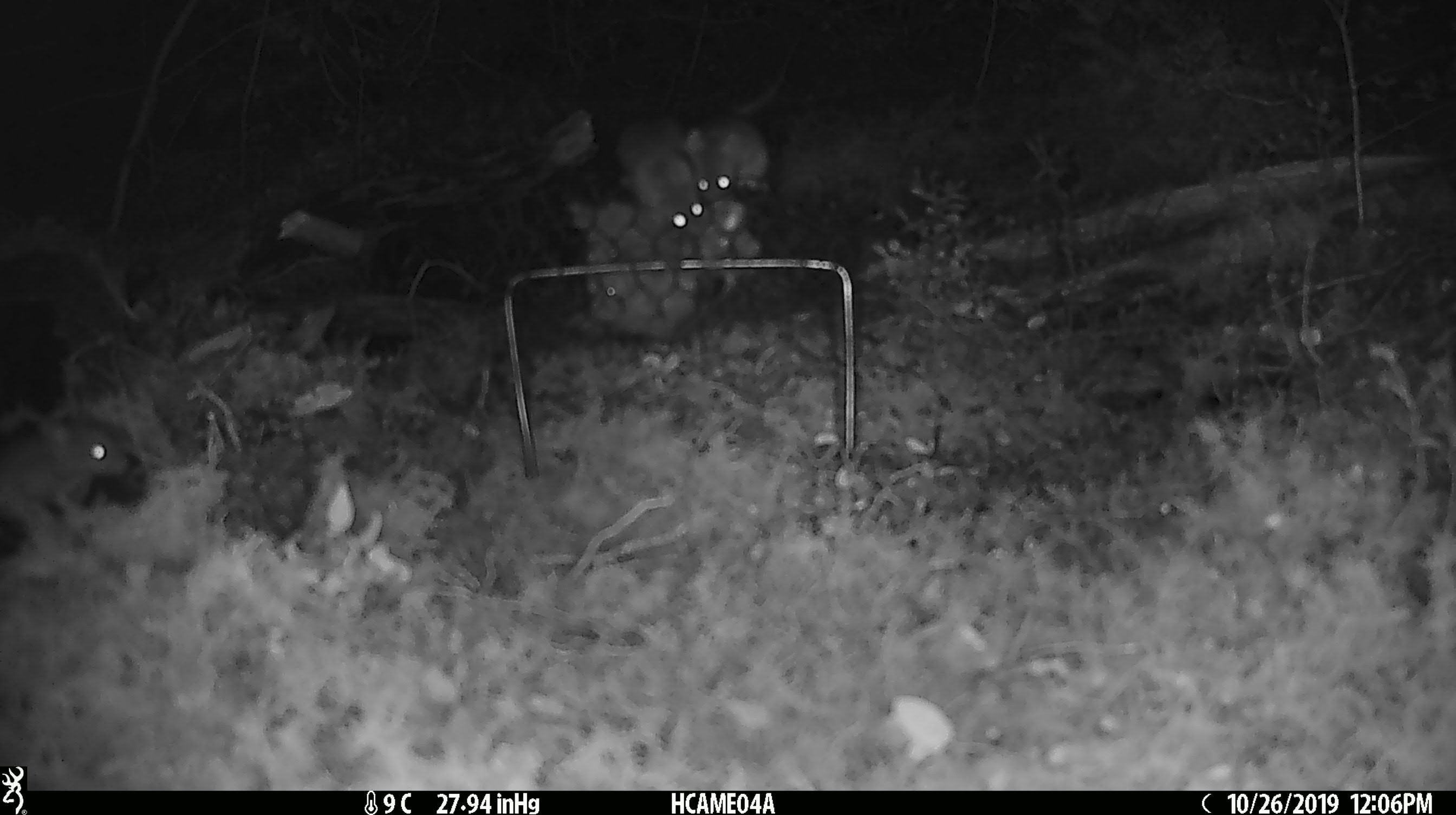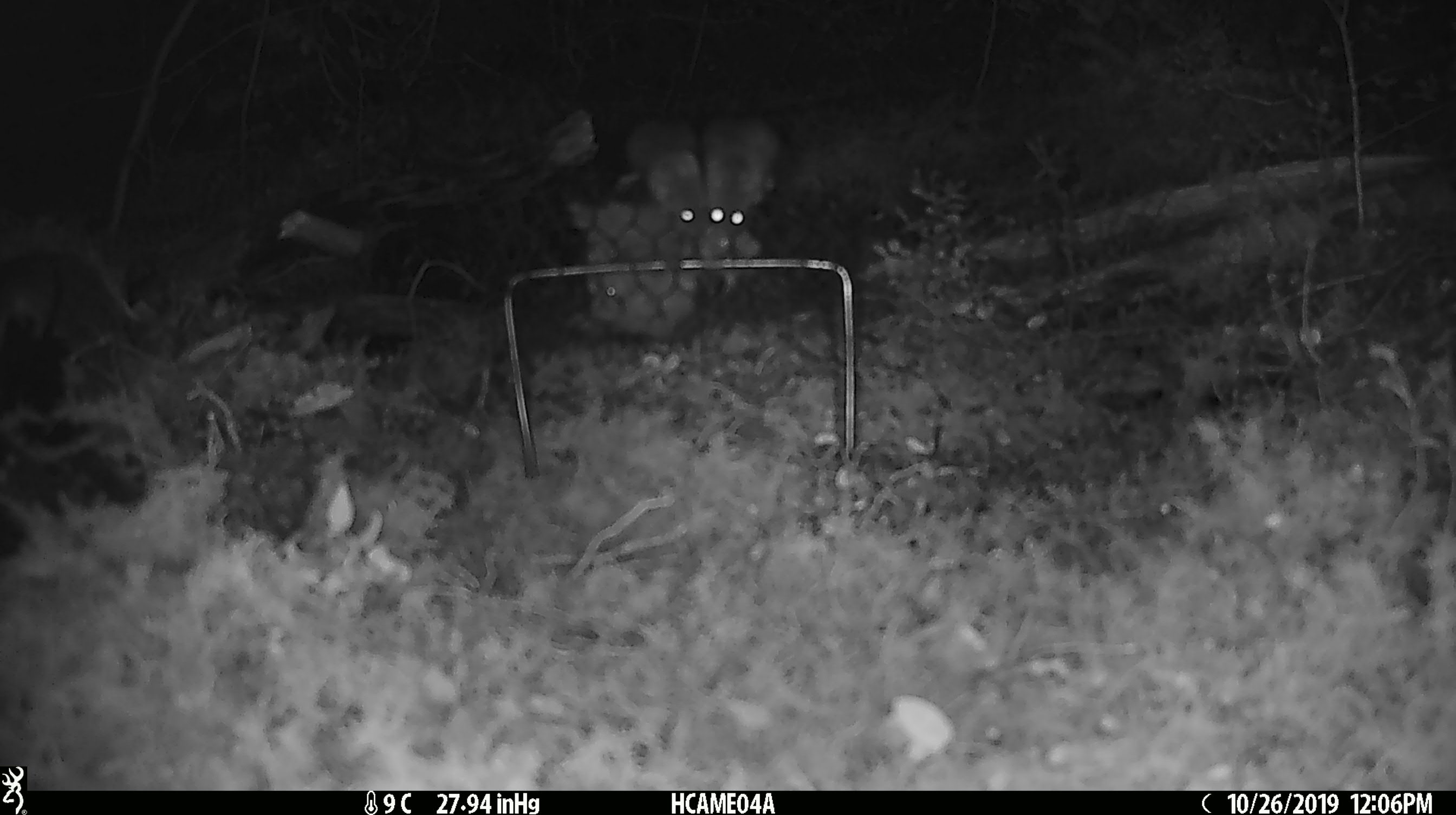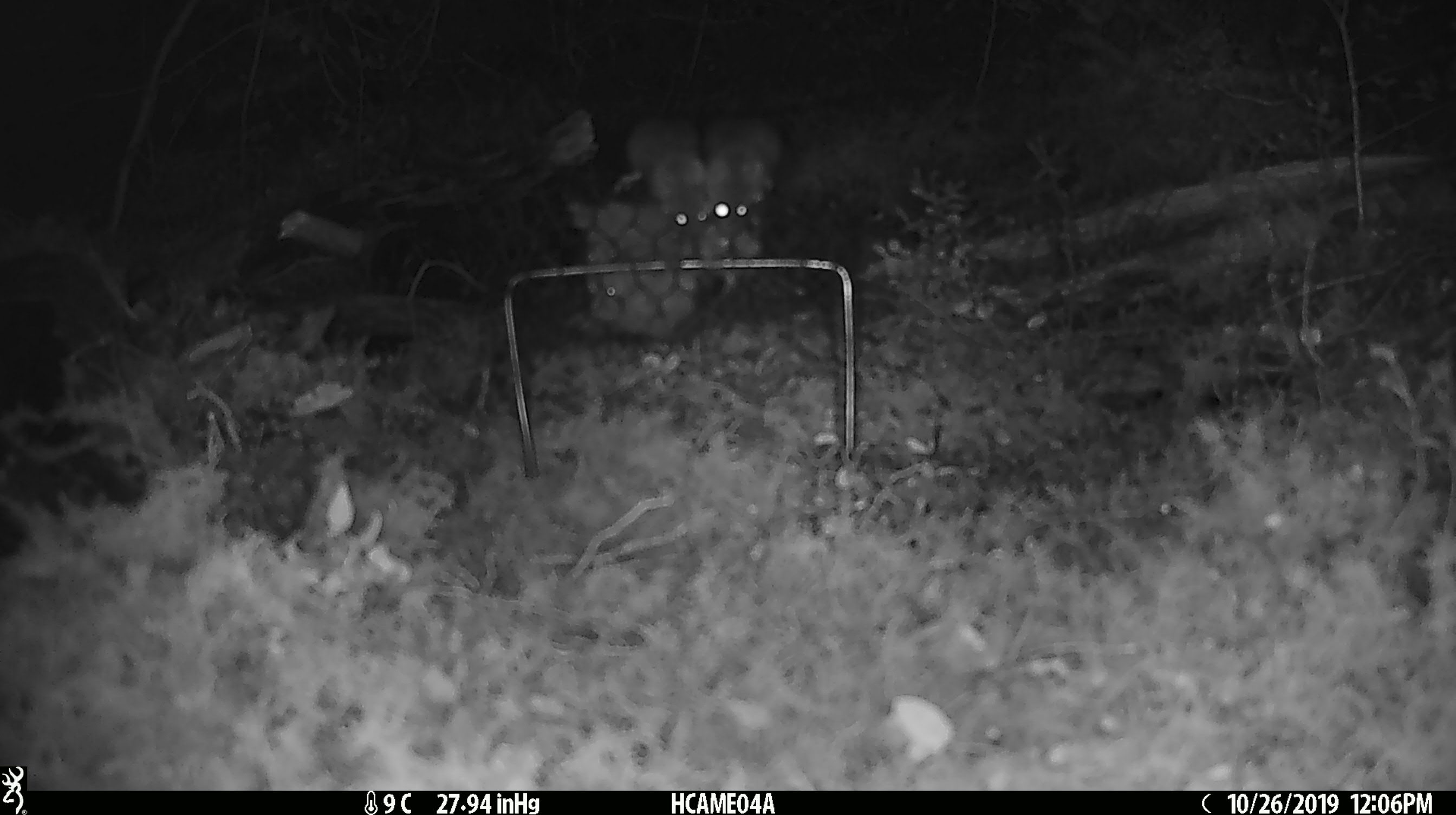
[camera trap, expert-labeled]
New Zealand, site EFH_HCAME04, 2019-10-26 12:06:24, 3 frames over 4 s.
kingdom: Animalia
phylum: Chordata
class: Mammalia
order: Rodentia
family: Muridae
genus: Mus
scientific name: Mus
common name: mouse